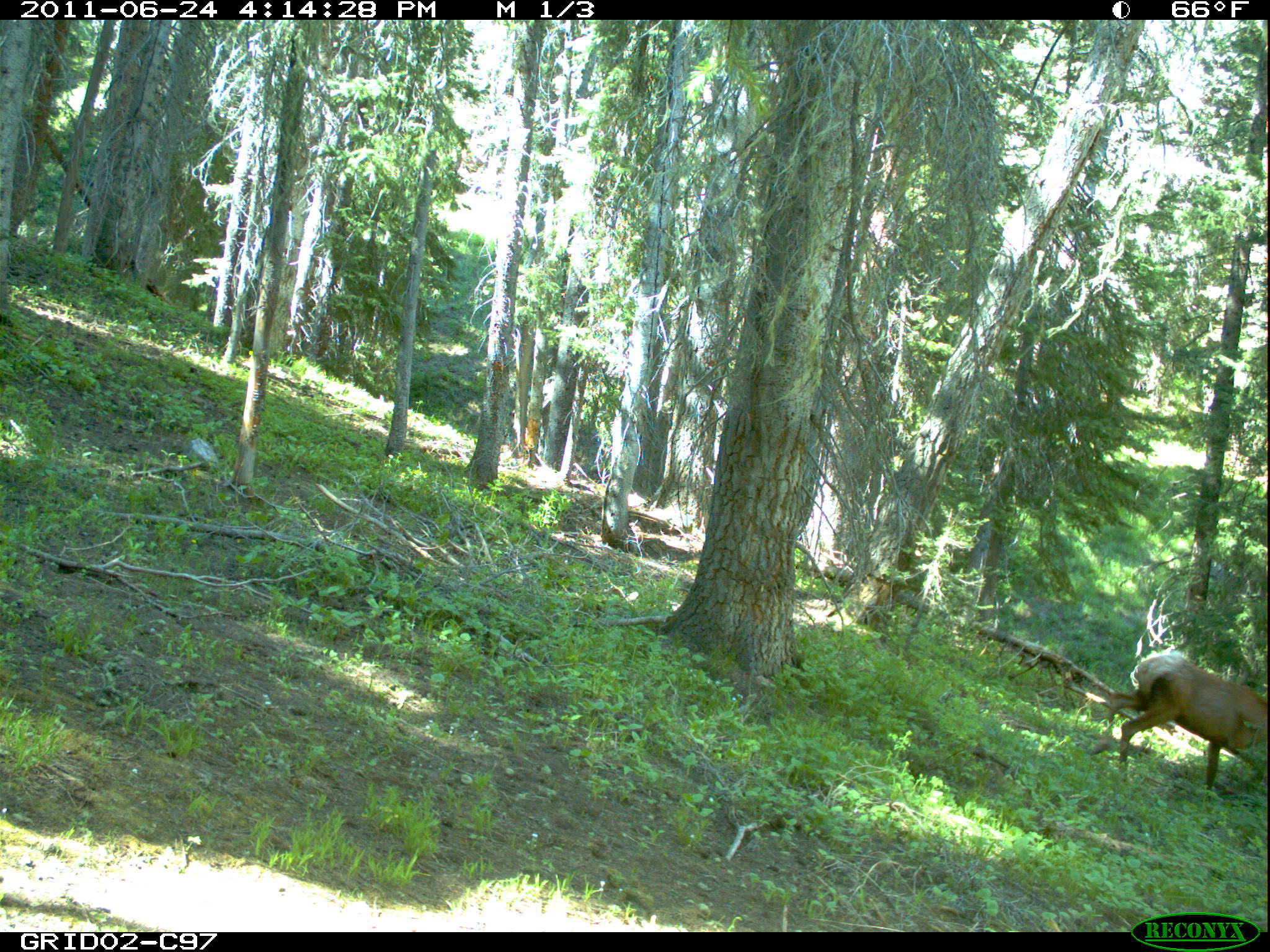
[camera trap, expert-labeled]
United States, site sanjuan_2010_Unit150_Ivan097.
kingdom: Animalia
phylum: Chordata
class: Mammalia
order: Artiodactyla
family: Cervidae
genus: Cervus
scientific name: Cervus elaphus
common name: red deer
Cervus elaphus (red deer).